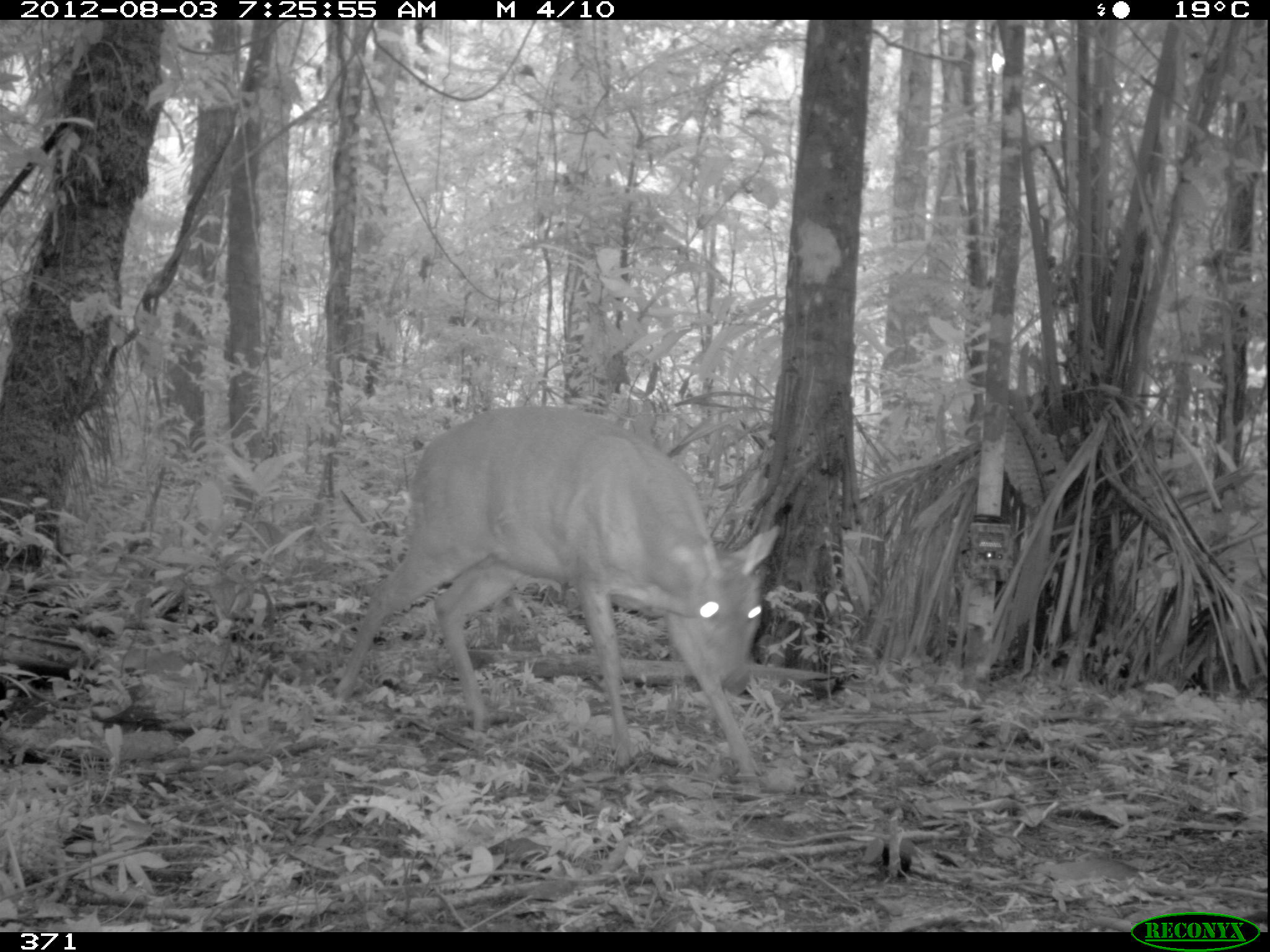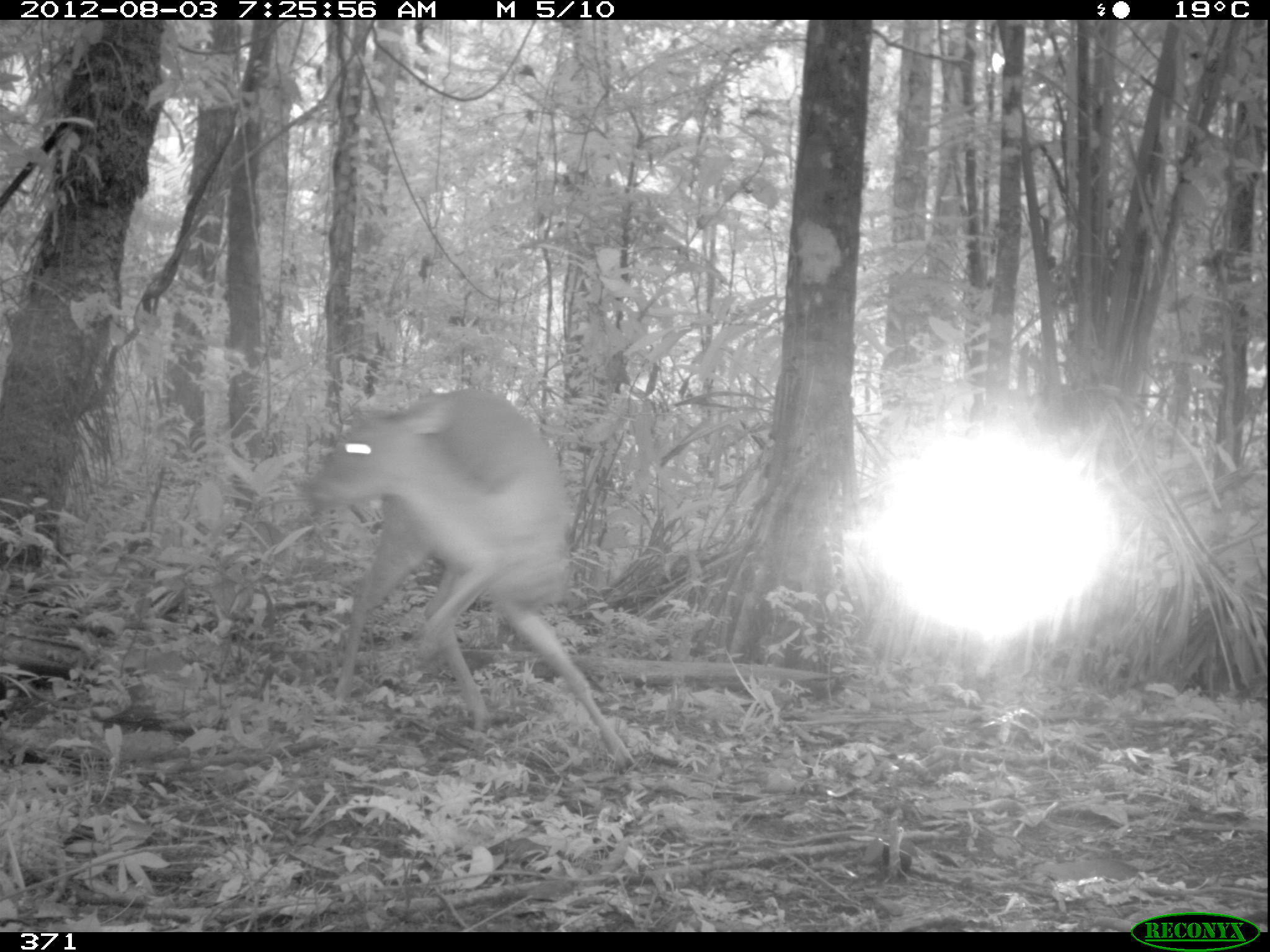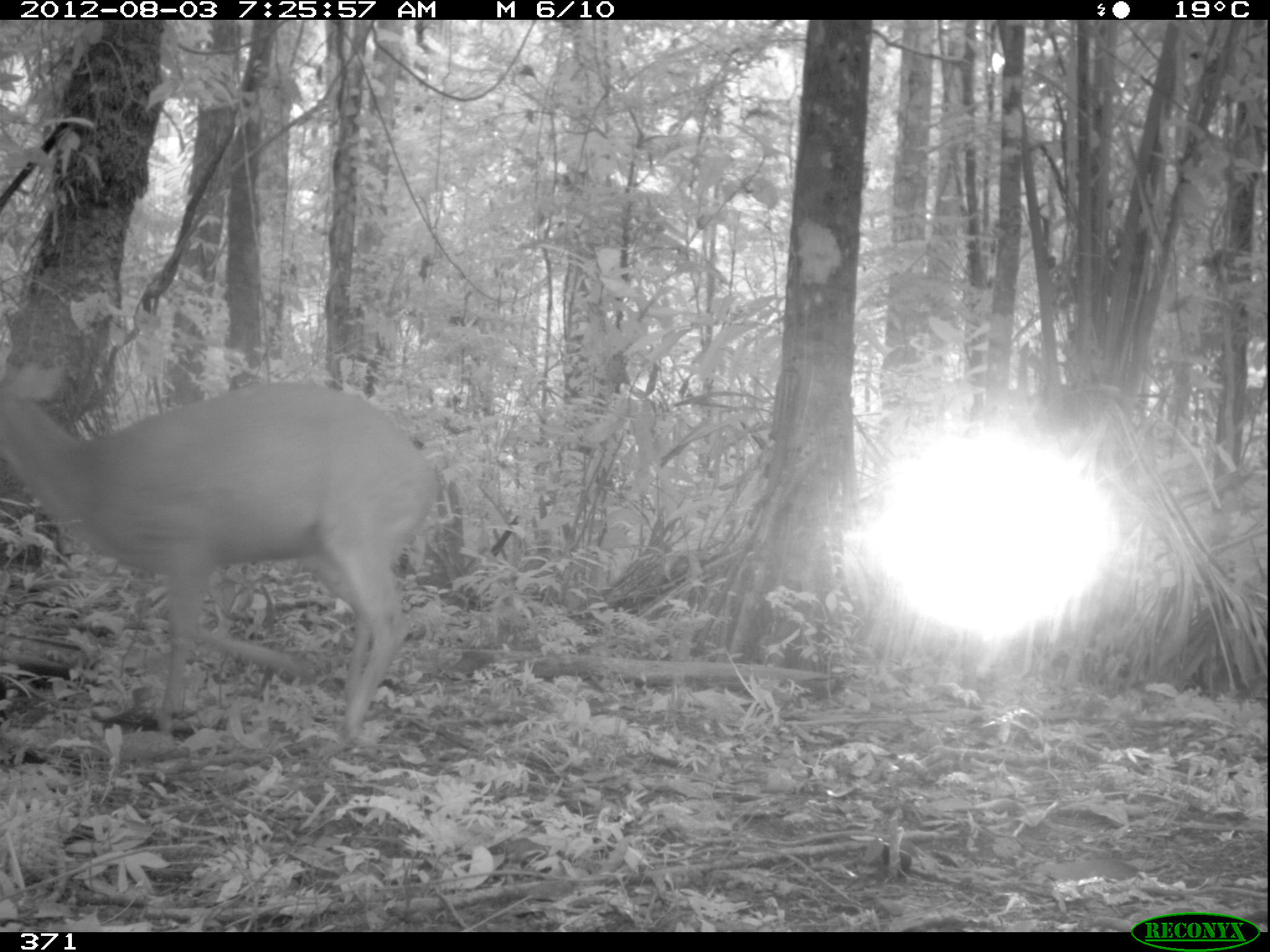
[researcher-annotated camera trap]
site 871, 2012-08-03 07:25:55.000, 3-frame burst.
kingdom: Animalia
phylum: Chordata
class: Mammalia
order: Artiodactyla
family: Cervidae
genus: Mazama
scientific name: Mazama americana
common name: red brocket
Mazama americana (red brocket).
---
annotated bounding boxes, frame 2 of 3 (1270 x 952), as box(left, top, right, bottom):
mazama americana: box(295, 386, 647, 772)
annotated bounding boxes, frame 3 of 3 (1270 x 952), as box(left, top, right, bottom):
mazama americana: box(0, 358, 439, 740)